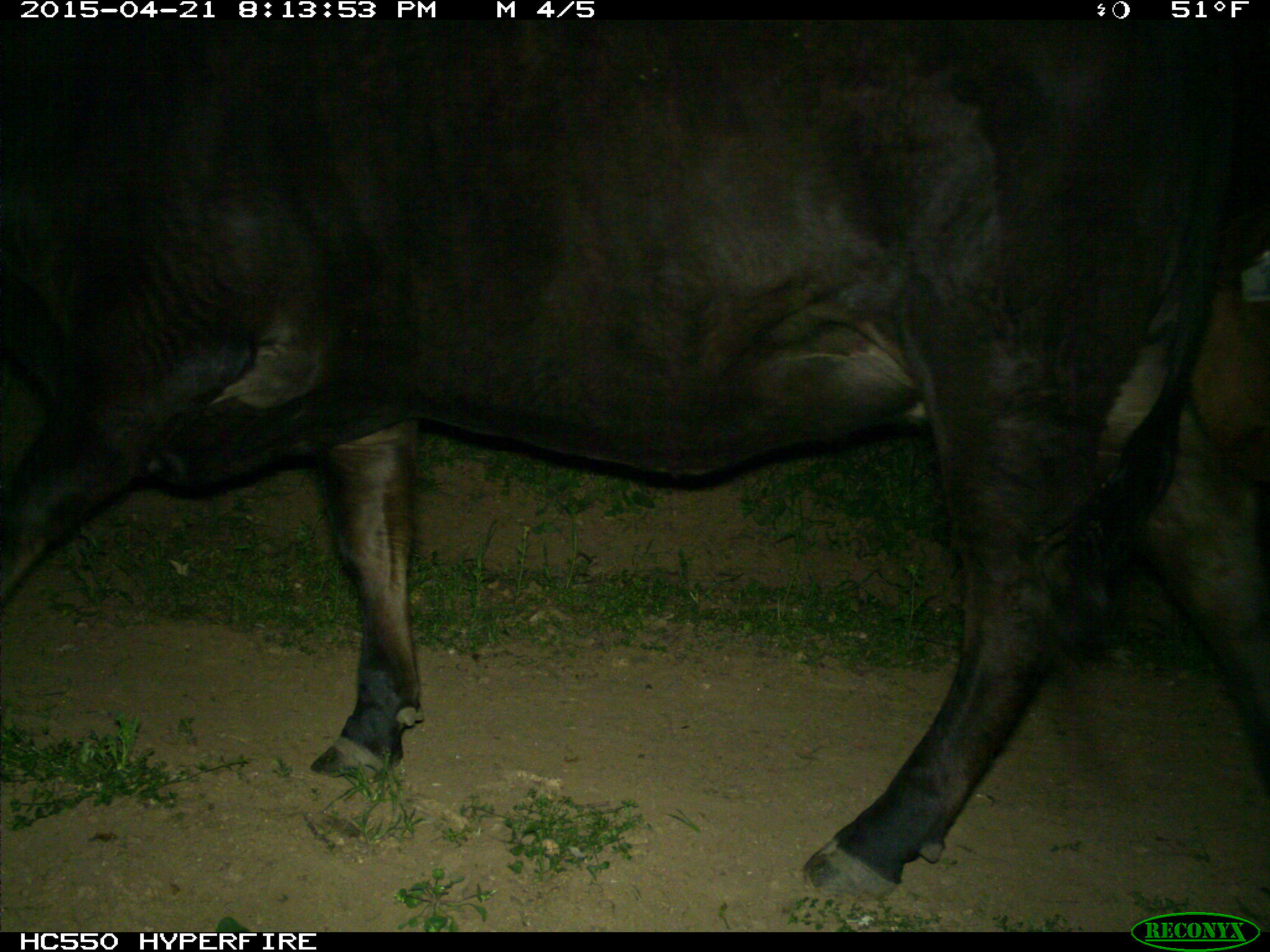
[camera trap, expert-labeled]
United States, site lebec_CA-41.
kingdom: Animalia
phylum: Chordata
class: Mammalia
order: Artiodactyla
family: Bovidae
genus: Bos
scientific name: Bos taurus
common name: domestic cow